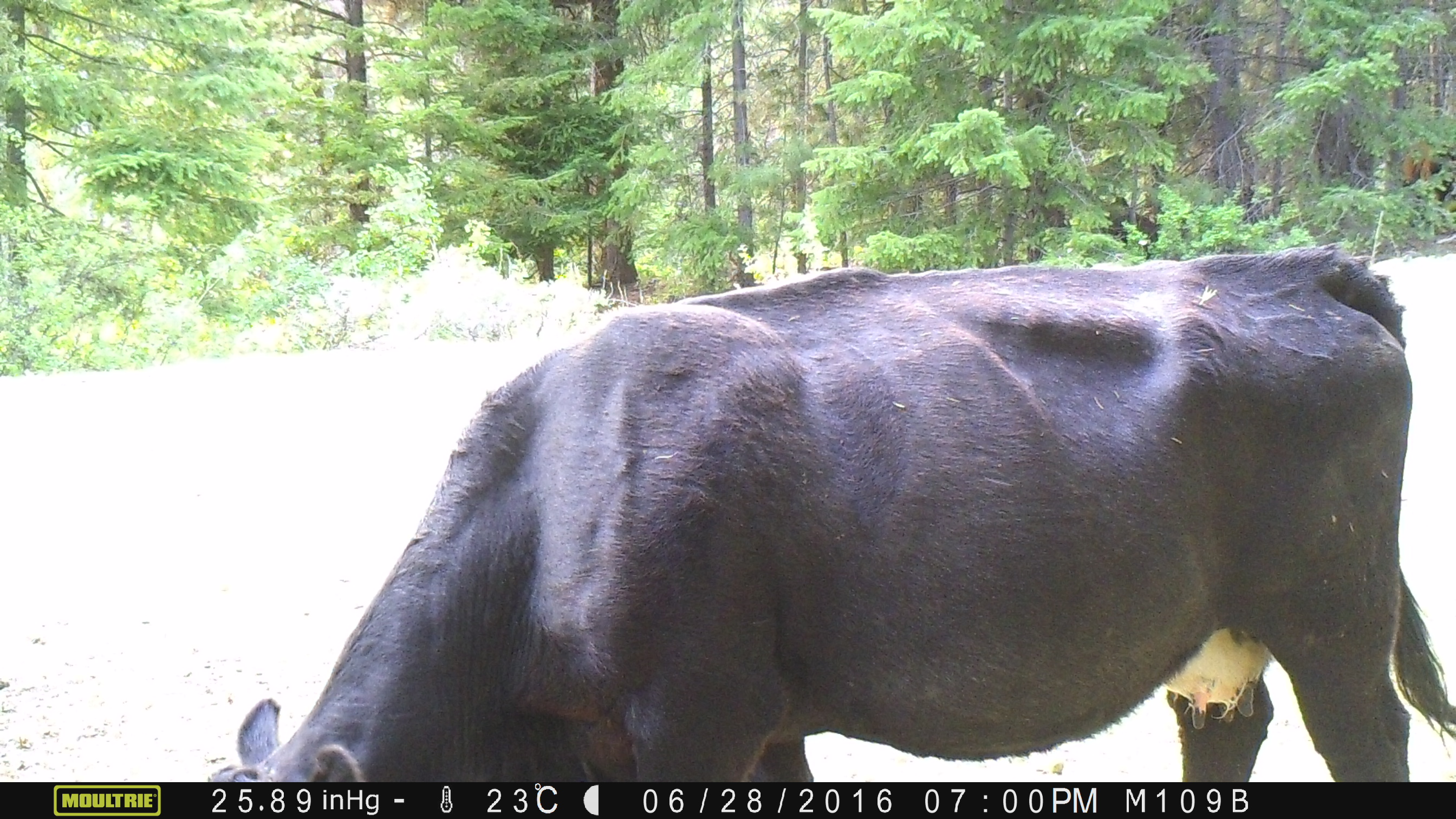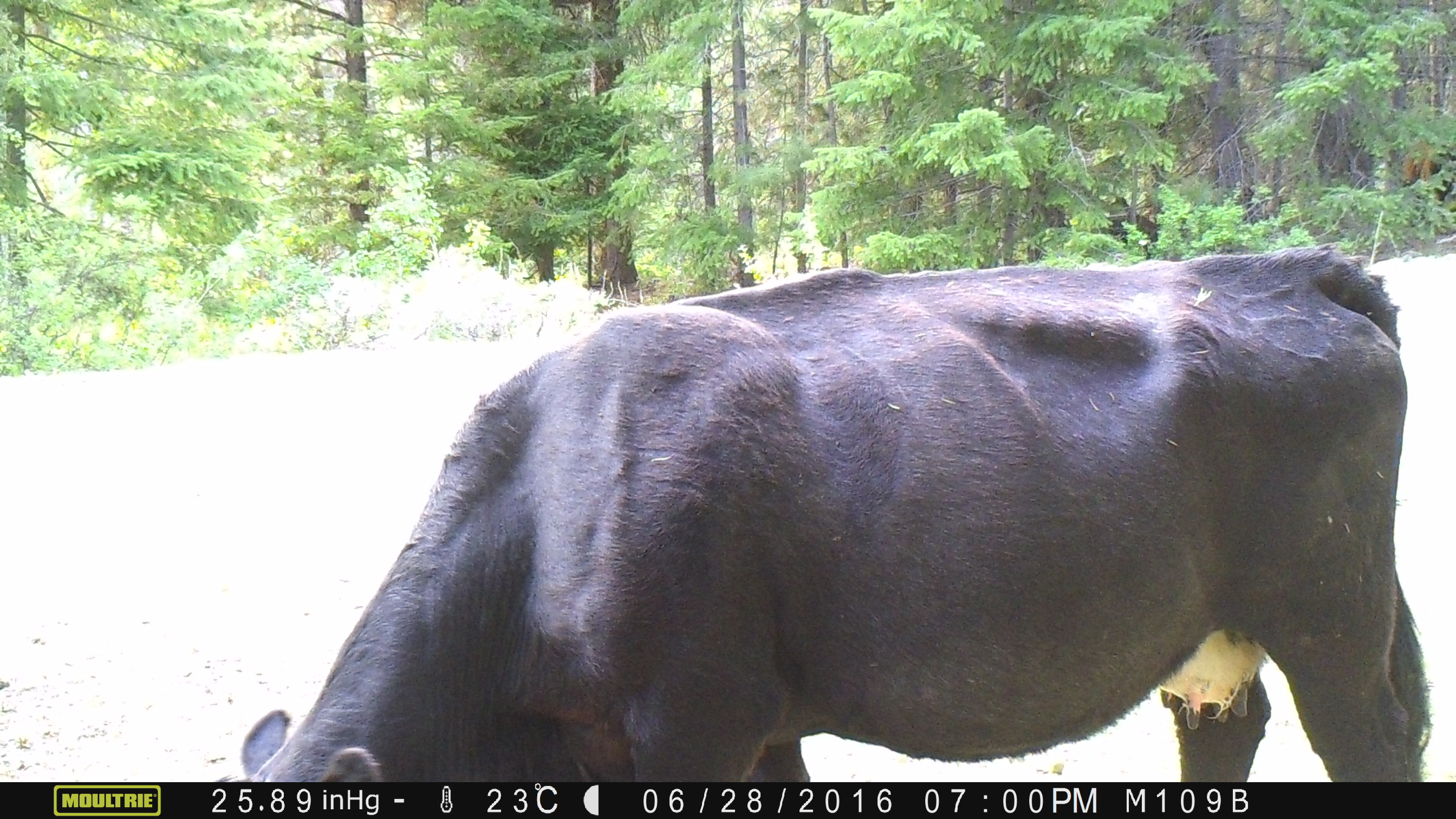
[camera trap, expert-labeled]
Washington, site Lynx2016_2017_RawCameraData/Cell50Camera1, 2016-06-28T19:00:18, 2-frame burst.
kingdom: Animalia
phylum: Chordata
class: Mammalia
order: Artiodactyla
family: Bovidae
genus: Bos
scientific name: Bos taurus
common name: domestic cattle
Domestic cattle (Bos taurus). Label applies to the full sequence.